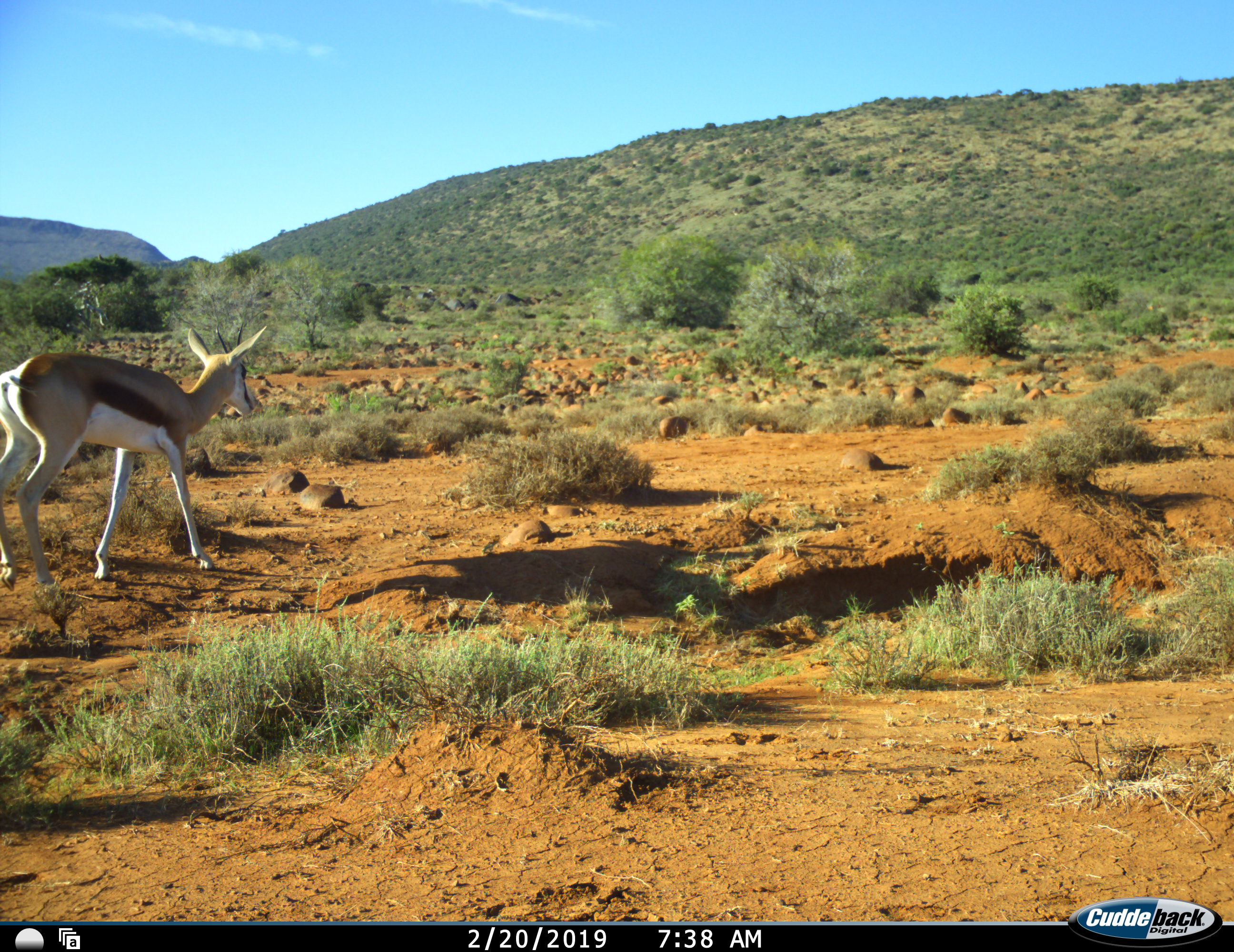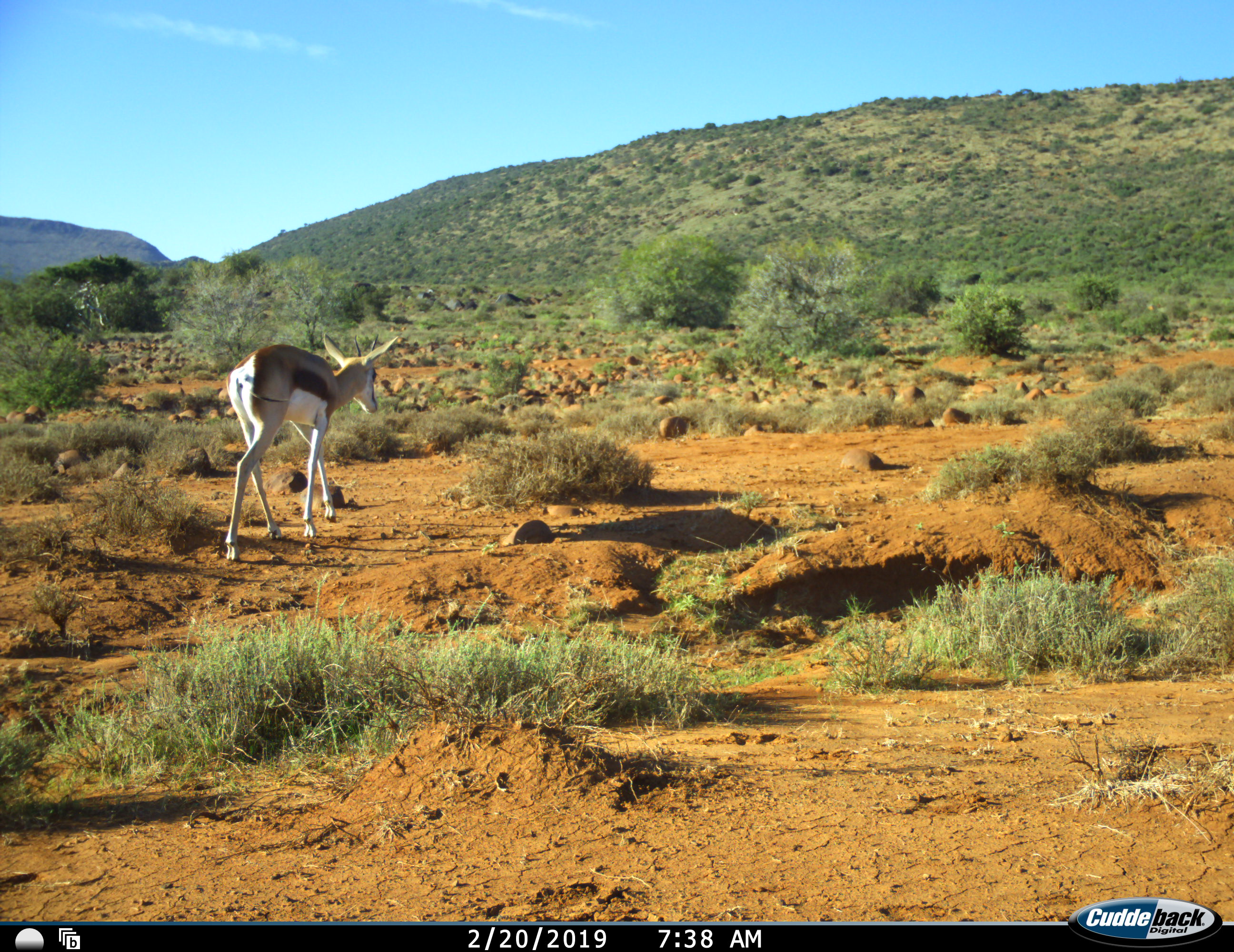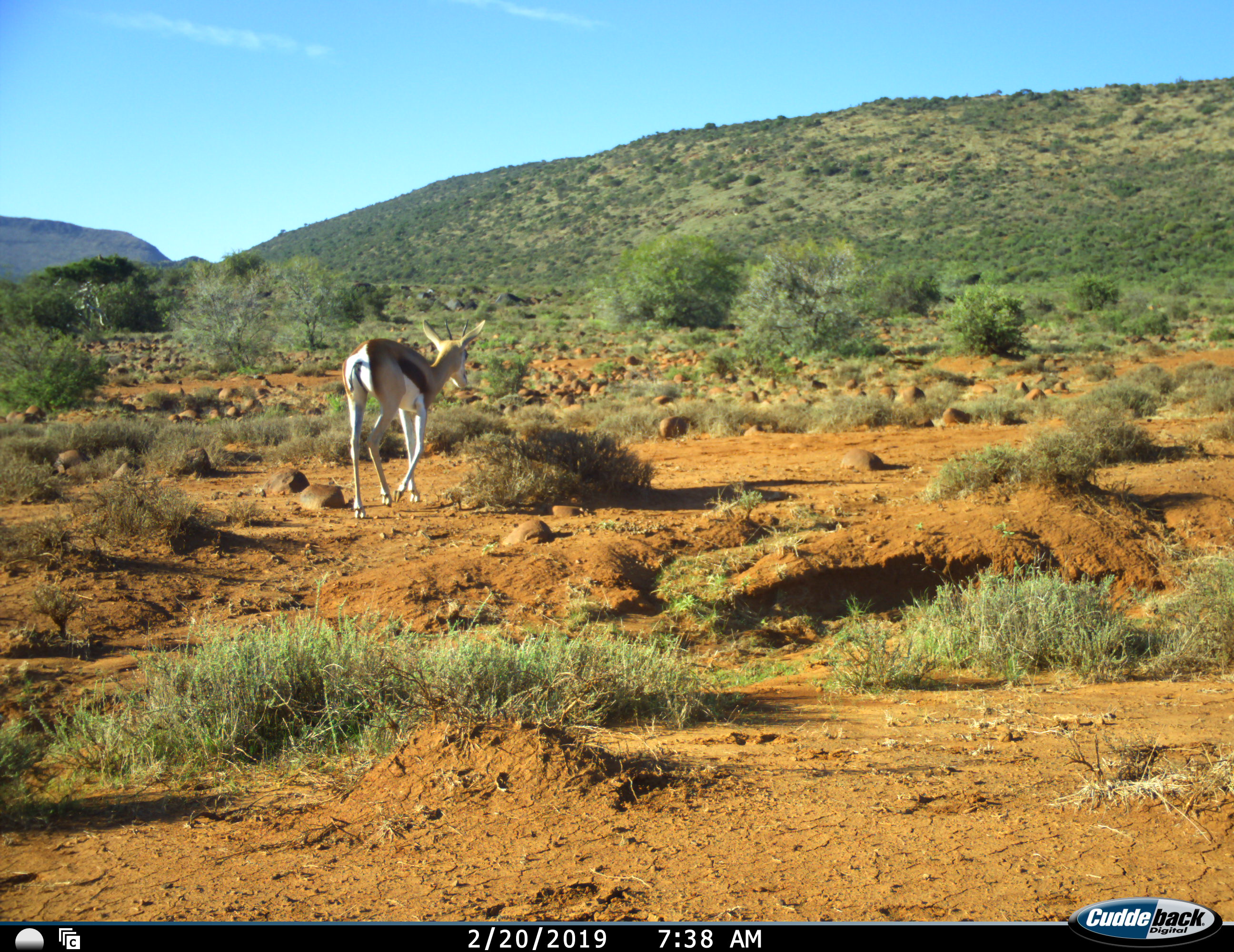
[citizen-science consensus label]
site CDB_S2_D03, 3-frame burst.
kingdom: Animalia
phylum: Chordata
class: Mammalia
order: Artiodactyla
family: Bovidae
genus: Antidorcas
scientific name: Antidorcas marsupialis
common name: springbok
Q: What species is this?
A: Springbok (Antidorcas marsupialis).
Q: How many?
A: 1.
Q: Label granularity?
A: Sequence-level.